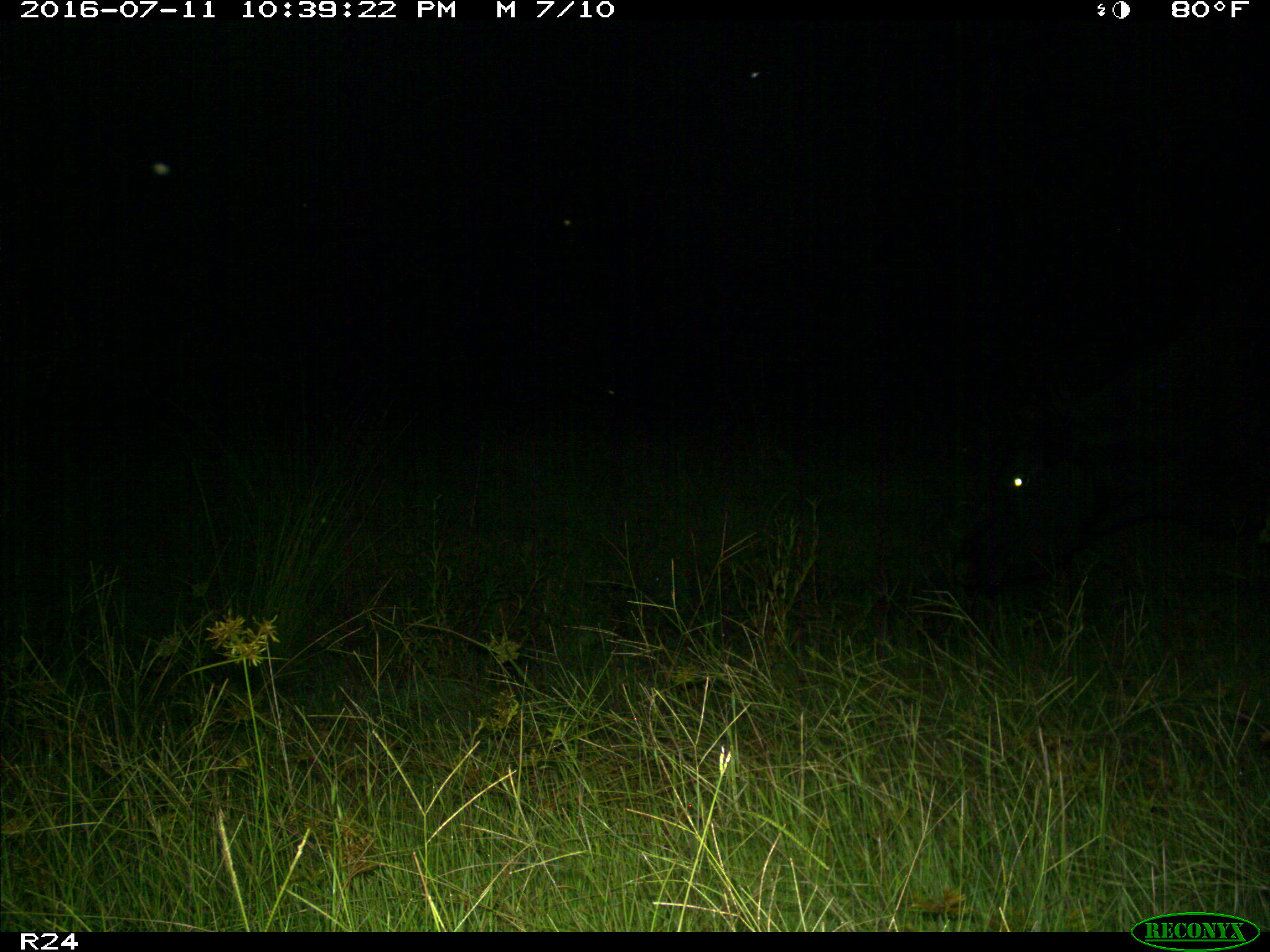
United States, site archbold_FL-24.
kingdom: Animalia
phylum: Chordata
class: Mammalia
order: Artiodactyla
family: Bovidae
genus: Bos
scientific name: Bos taurus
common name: domestic cow